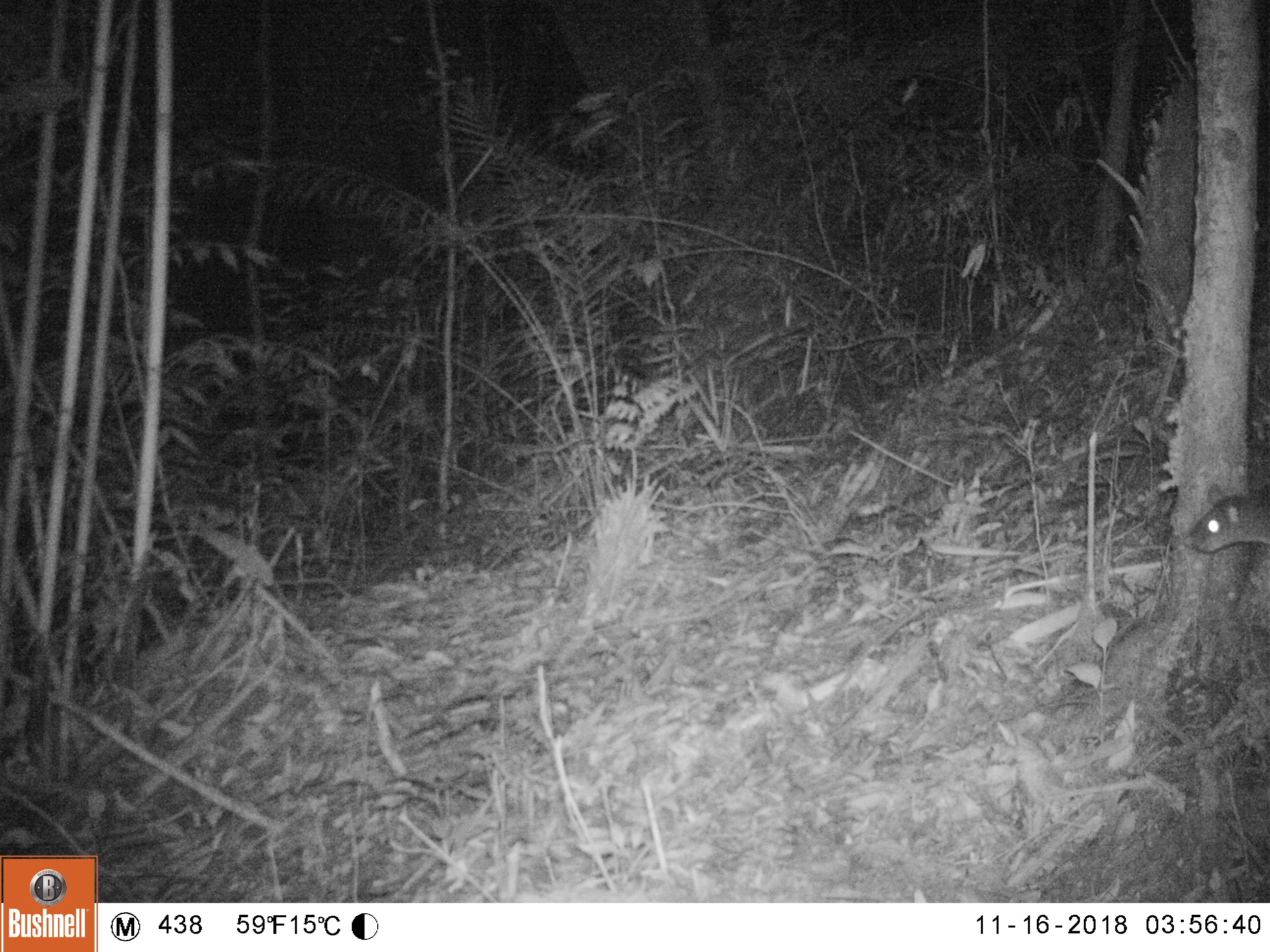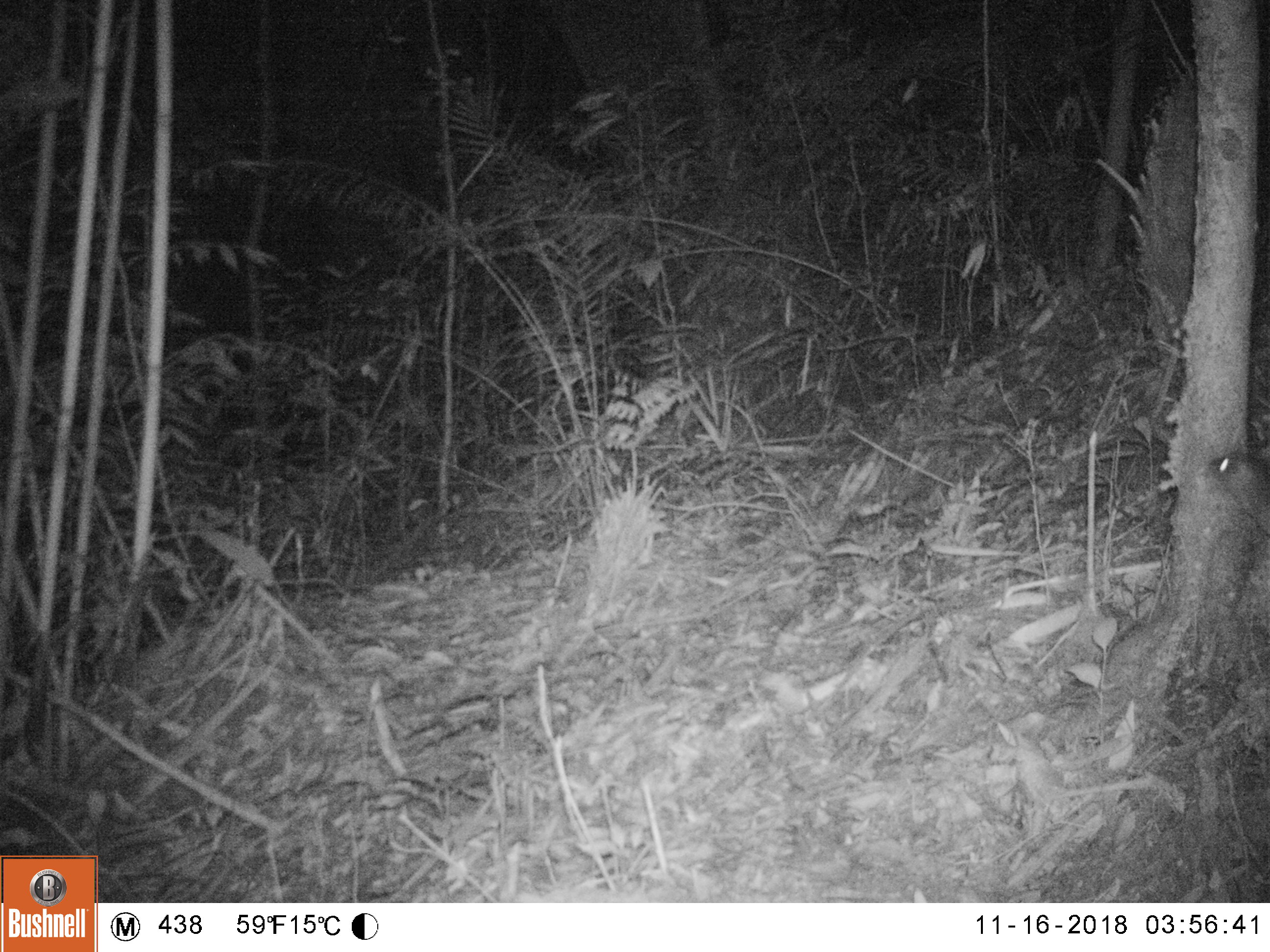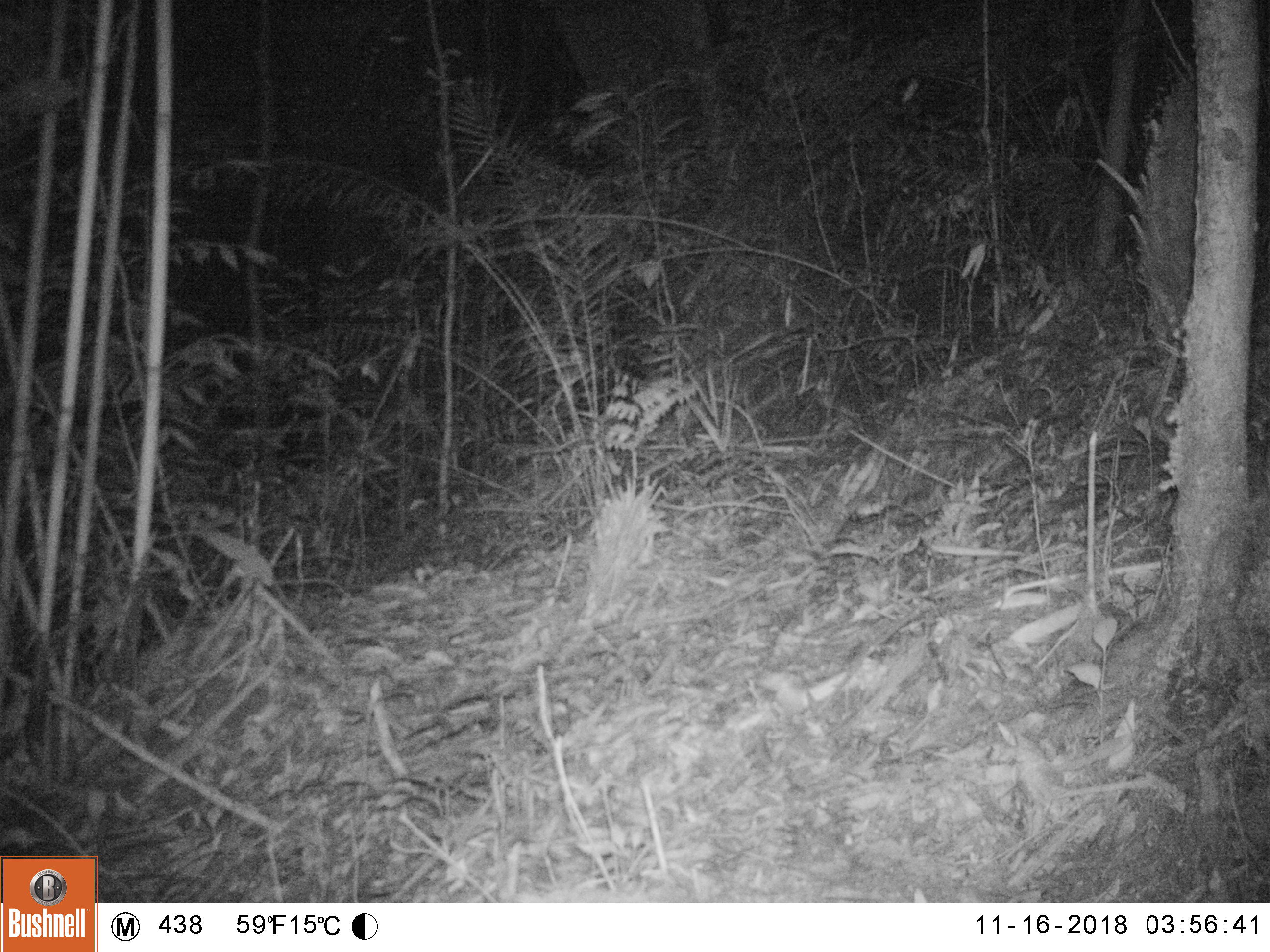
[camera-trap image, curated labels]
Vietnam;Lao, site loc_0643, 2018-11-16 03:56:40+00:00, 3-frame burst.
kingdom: Animalia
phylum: Chordata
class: Mammalia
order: Rodentia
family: Muridae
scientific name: Muridae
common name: old-world mice and rats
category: unidentified murid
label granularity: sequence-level